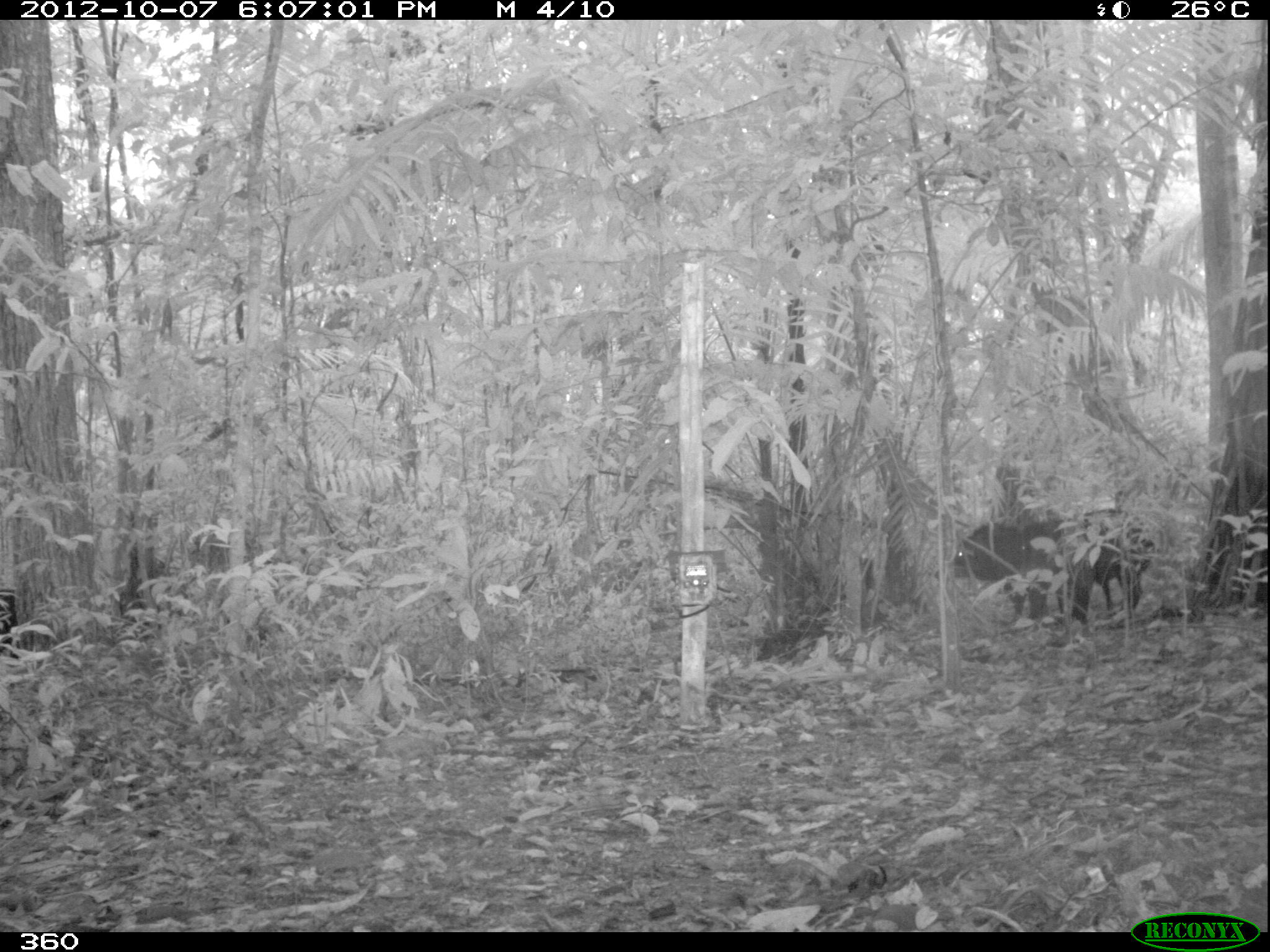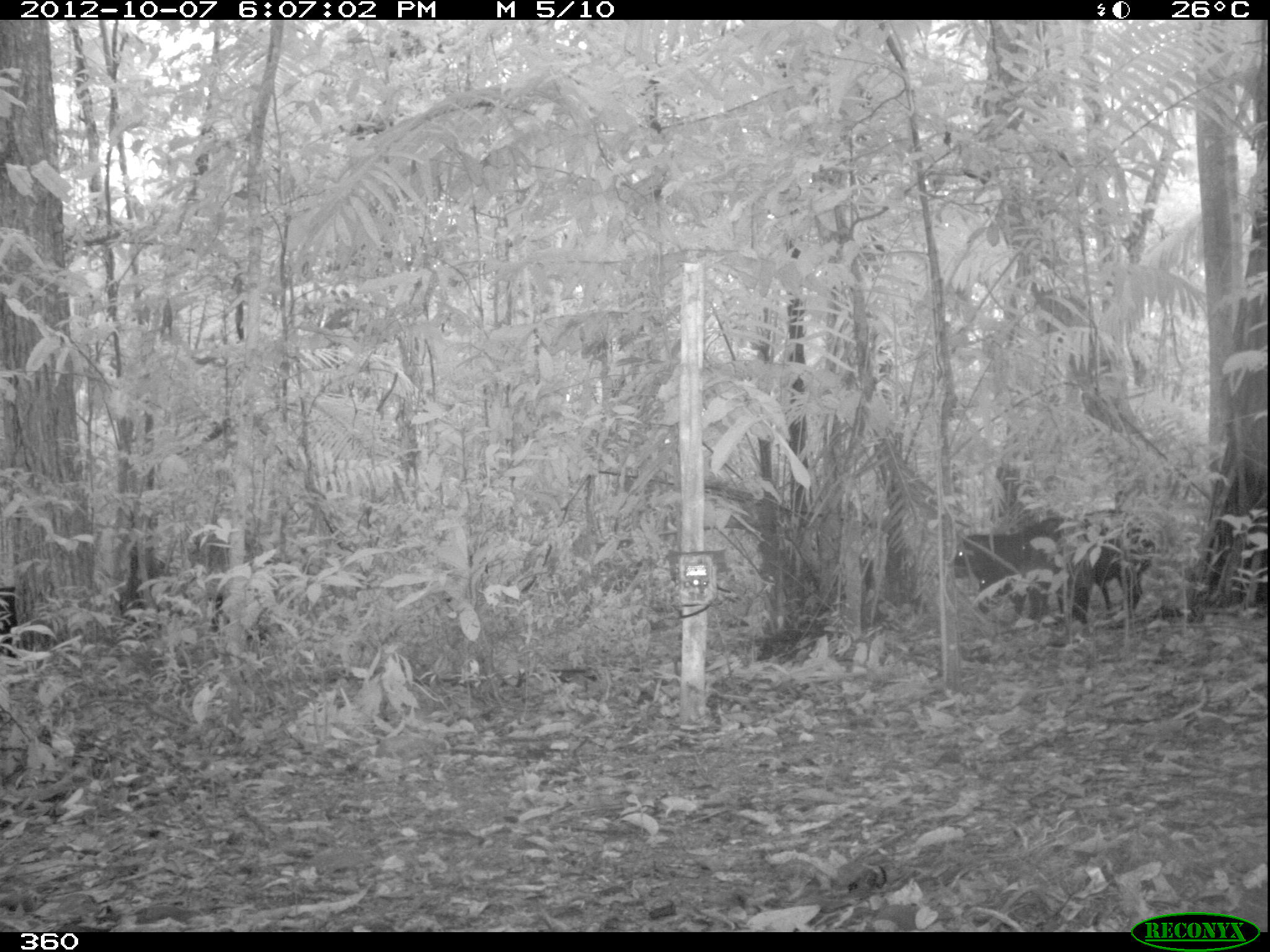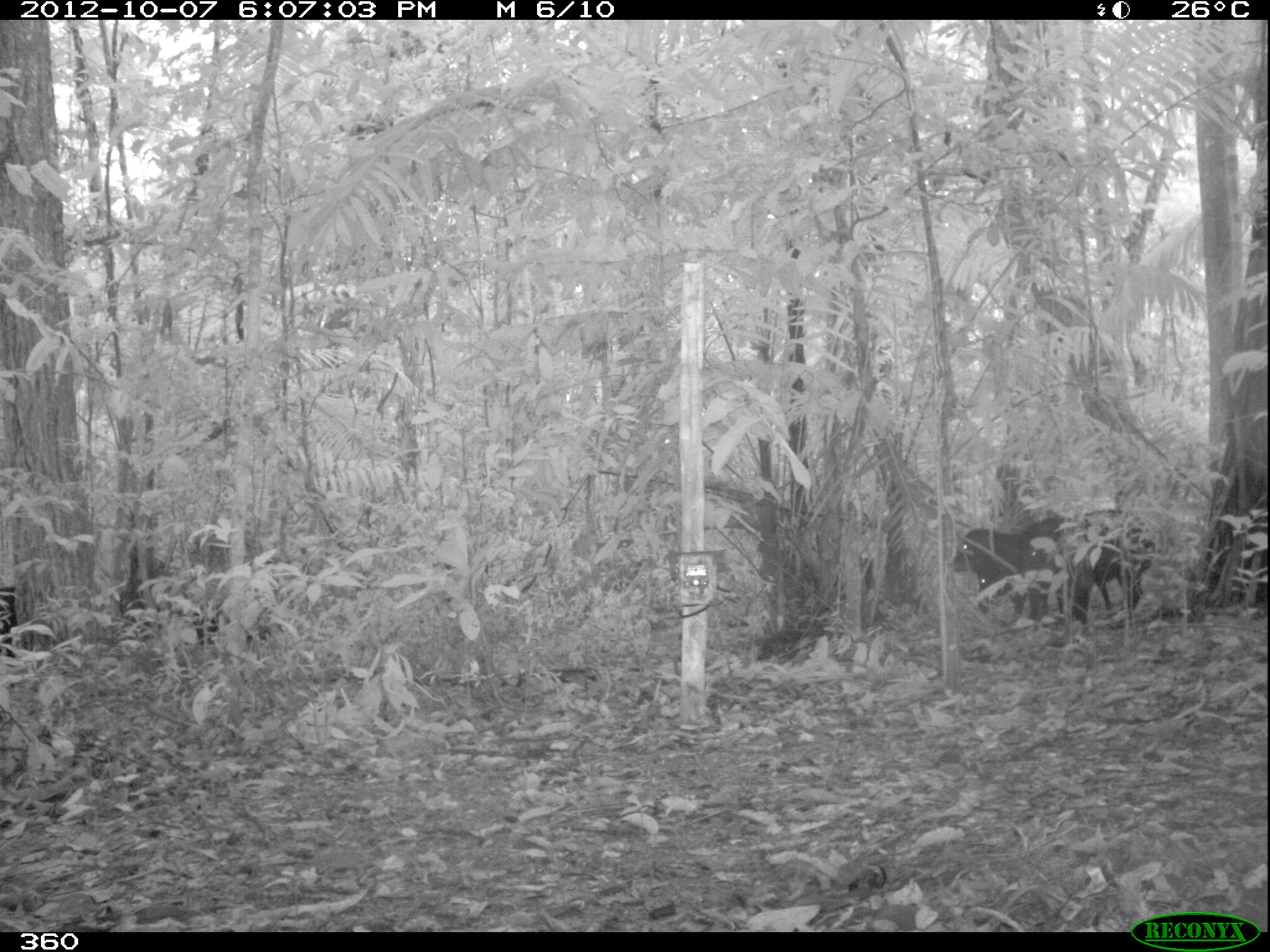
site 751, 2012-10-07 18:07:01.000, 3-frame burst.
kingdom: Animalia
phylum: Chordata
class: Mammalia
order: Artiodactyla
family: Tayassuidae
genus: Tayassu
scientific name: Tayassu pecari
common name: white-lipped peccary